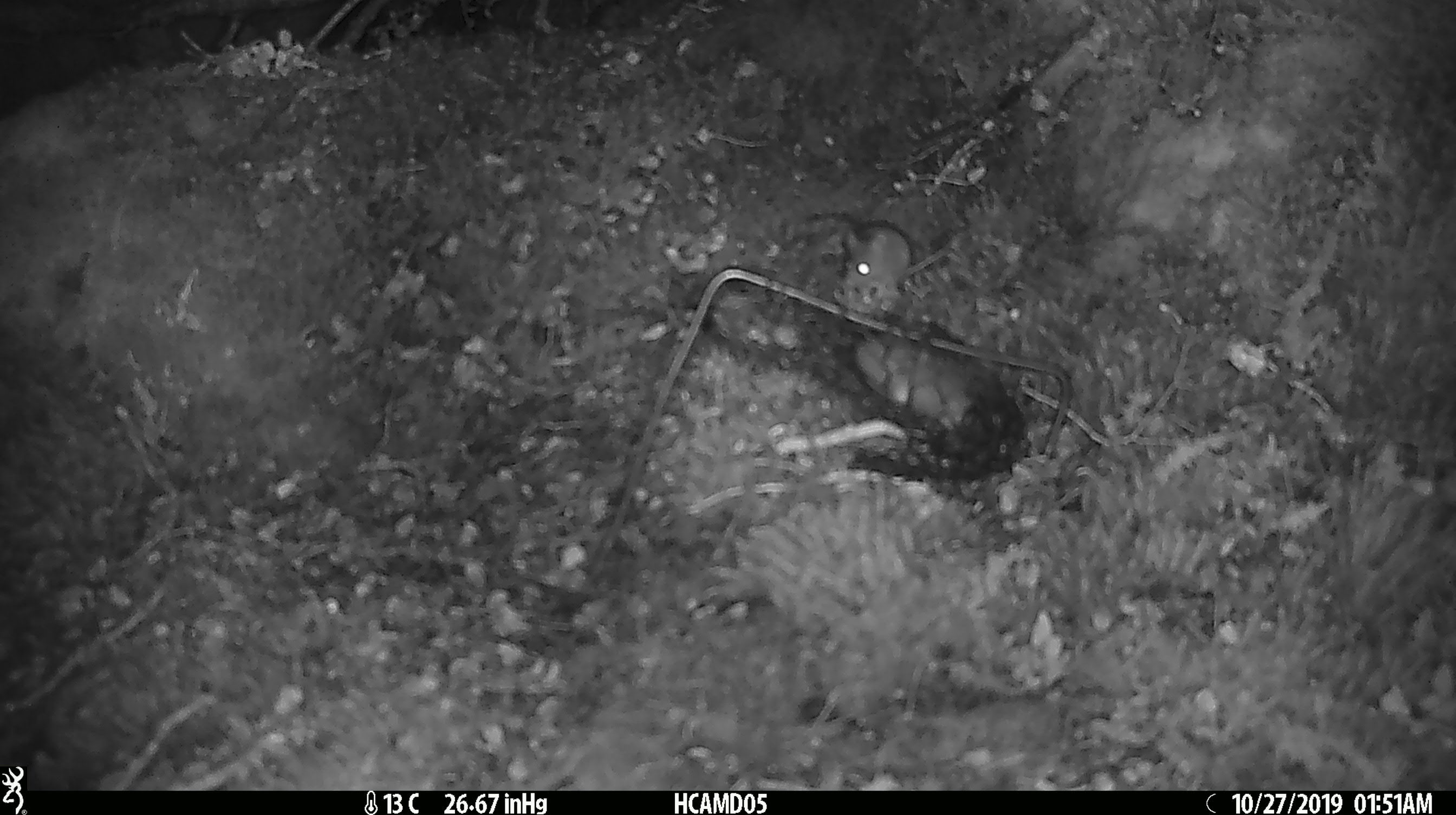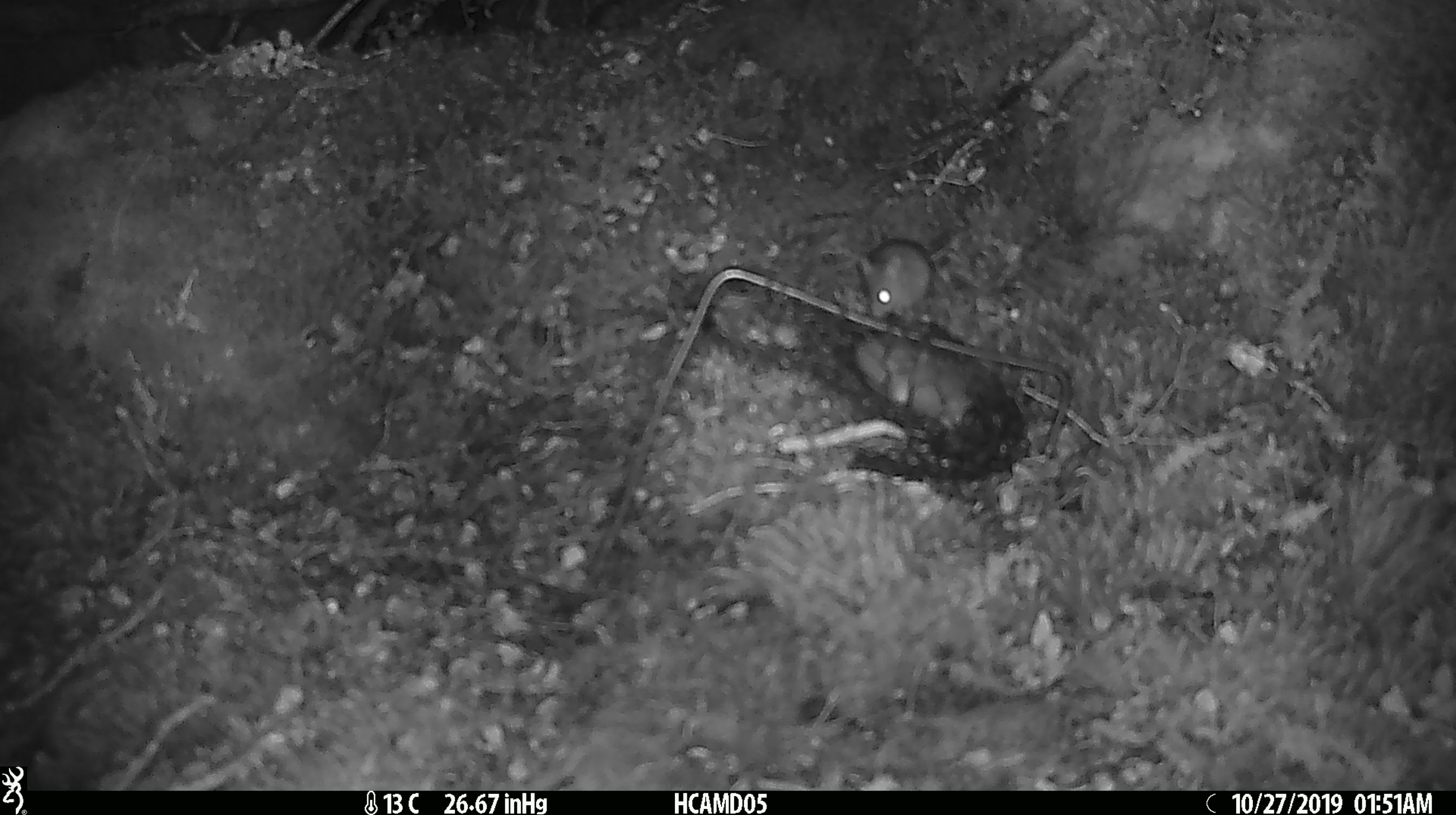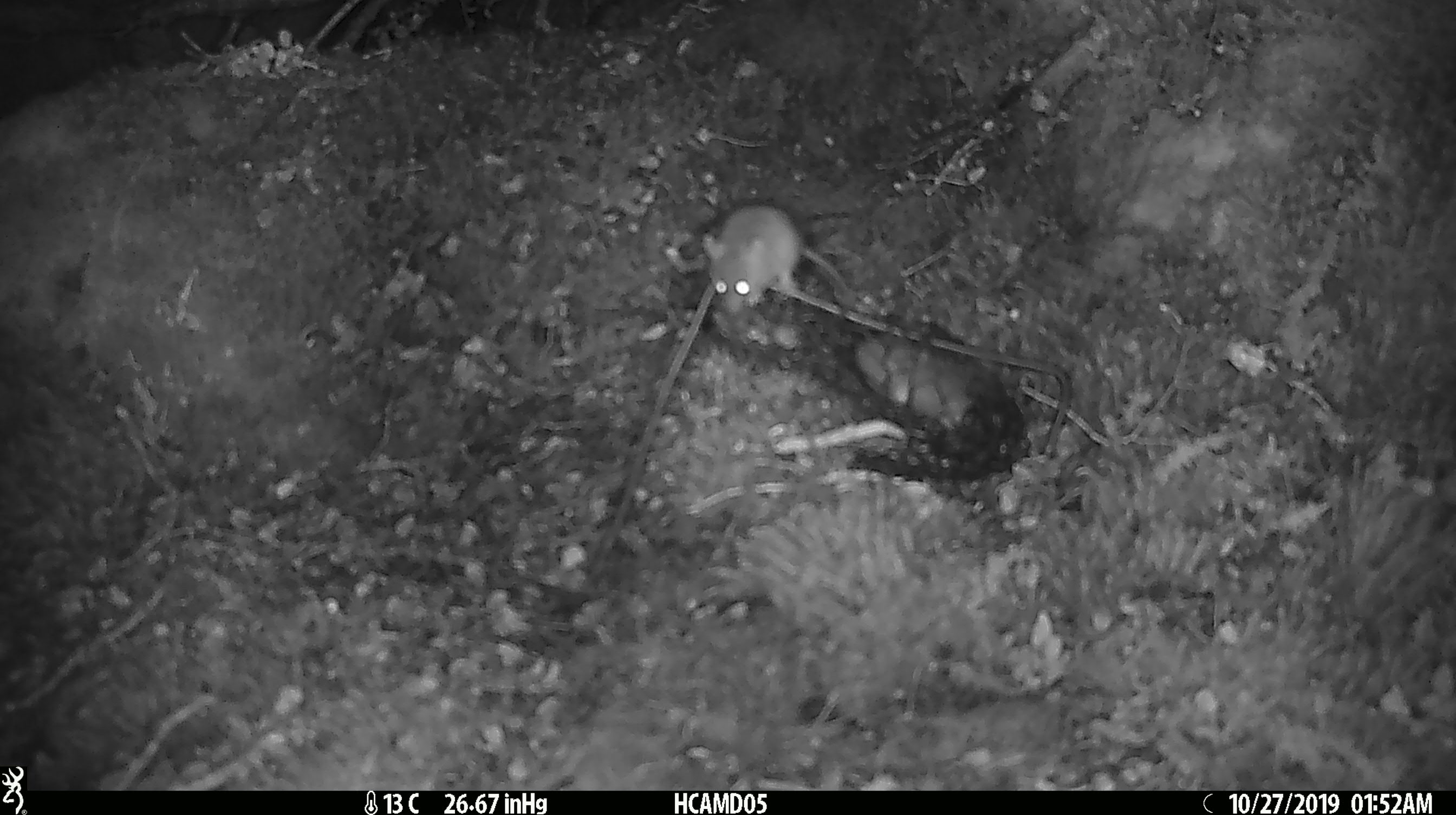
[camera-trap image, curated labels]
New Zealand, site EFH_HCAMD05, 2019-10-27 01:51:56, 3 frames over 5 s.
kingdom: Animalia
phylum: Chordata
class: Mammalia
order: Rodentia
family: Muridae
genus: Mus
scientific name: Mus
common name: mouse